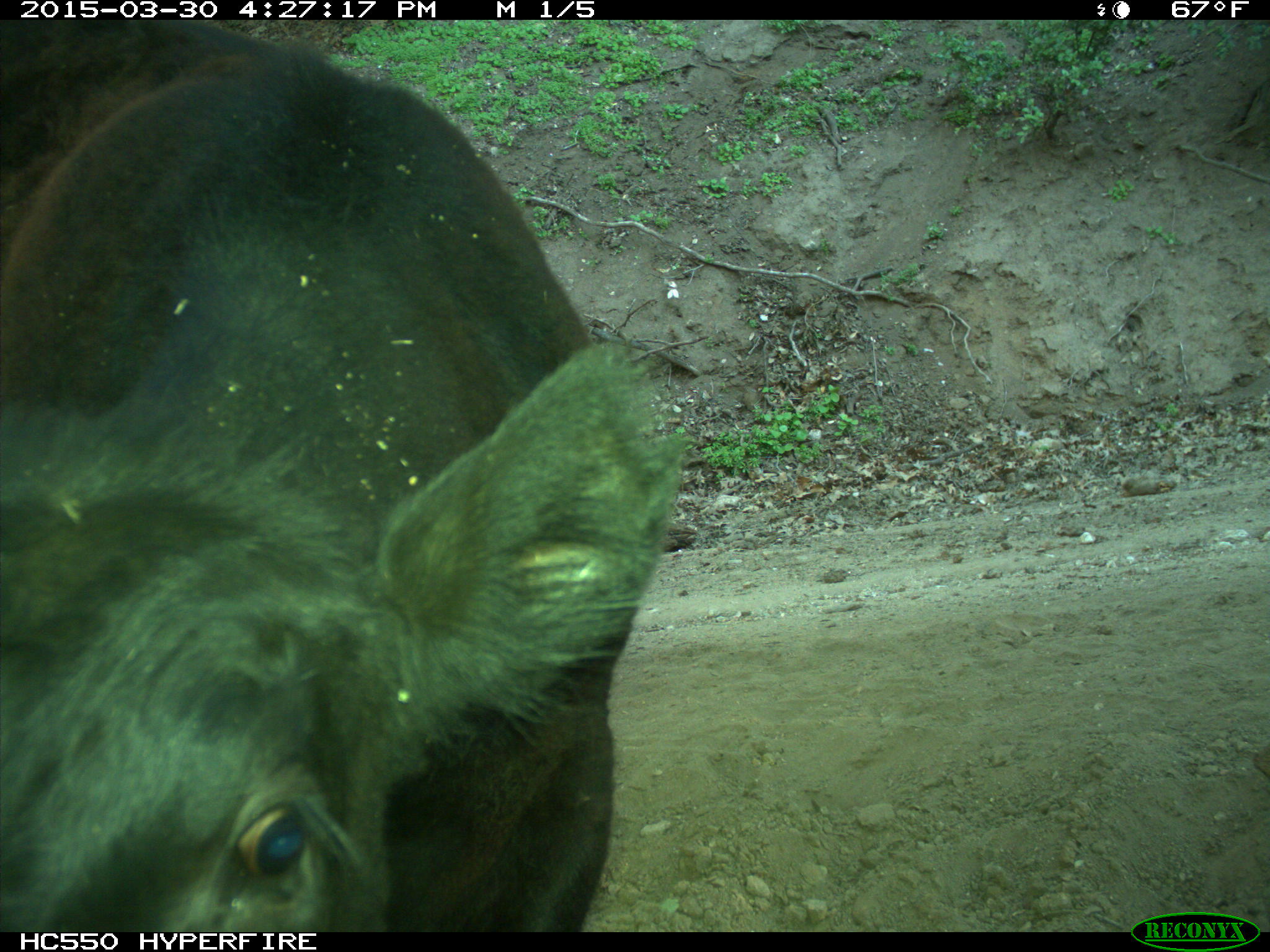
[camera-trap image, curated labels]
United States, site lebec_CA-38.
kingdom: Animalia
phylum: Chordata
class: Mammalia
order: Artiodactyla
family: Bovidae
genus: Bos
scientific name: Bos taurus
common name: domestic cow